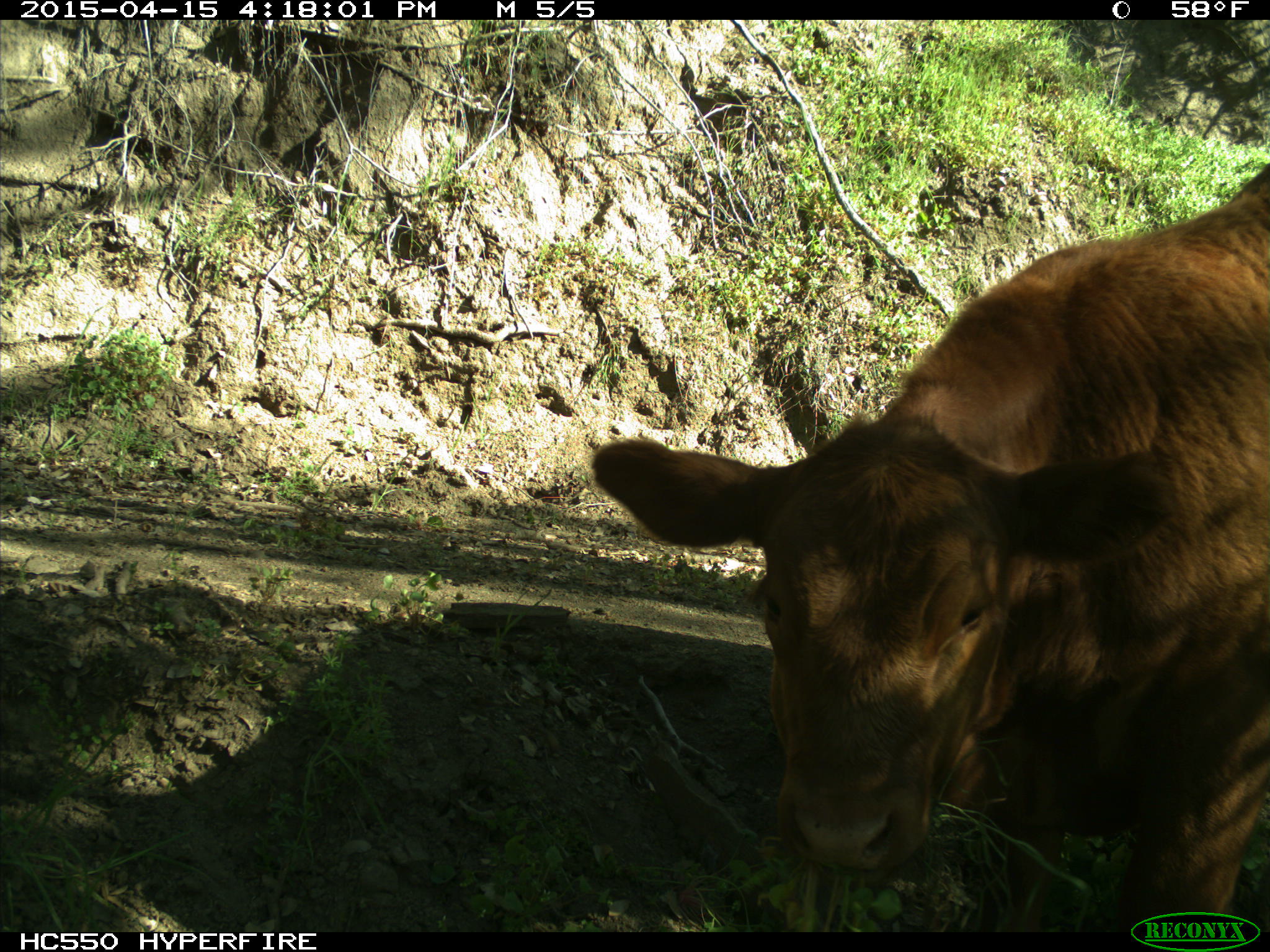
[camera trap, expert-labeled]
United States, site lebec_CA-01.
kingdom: Animalia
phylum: Chordata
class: Mammalia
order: Artiodactyla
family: Bovidae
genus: Bos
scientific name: Bos taurus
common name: domestic cow